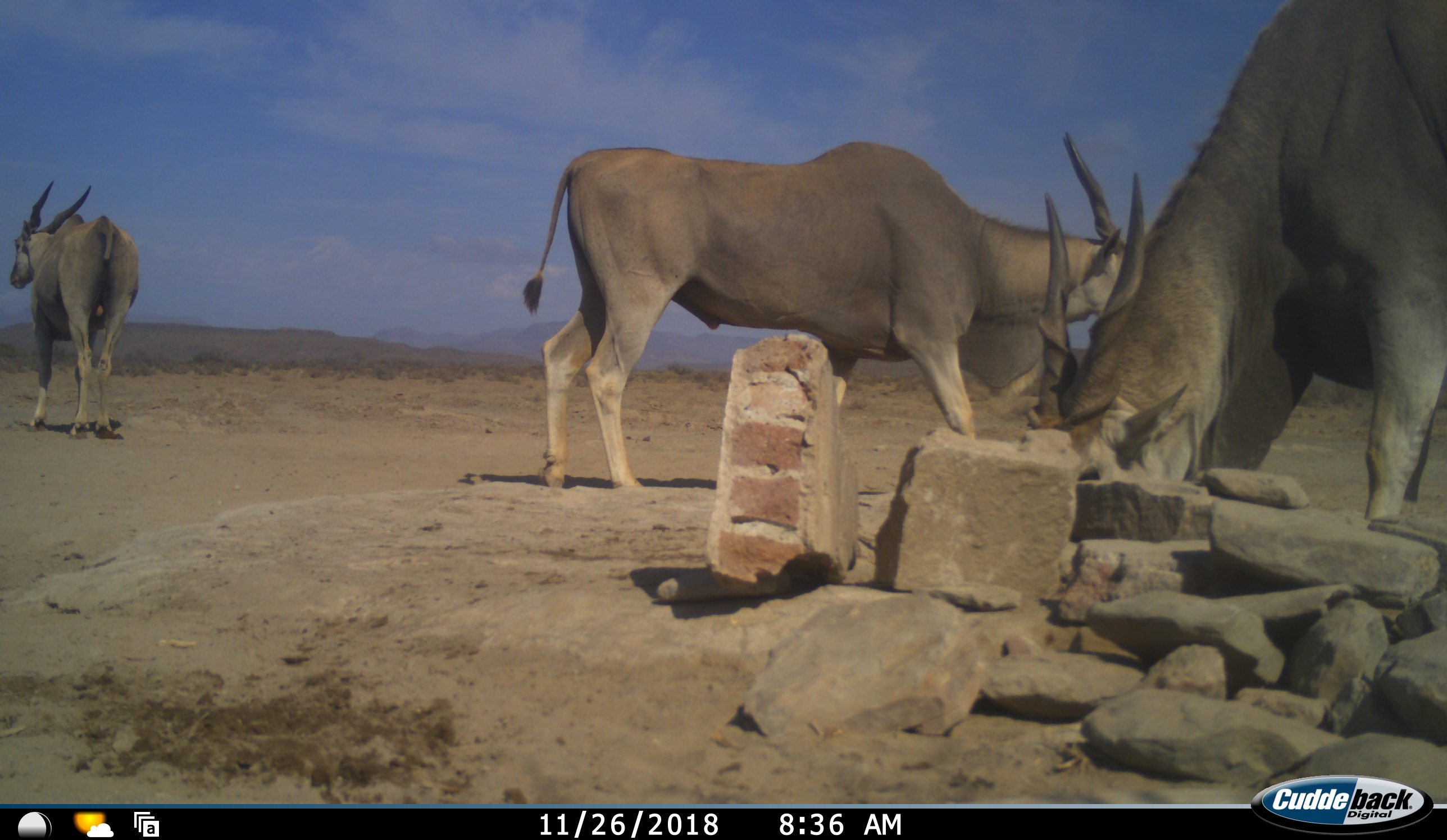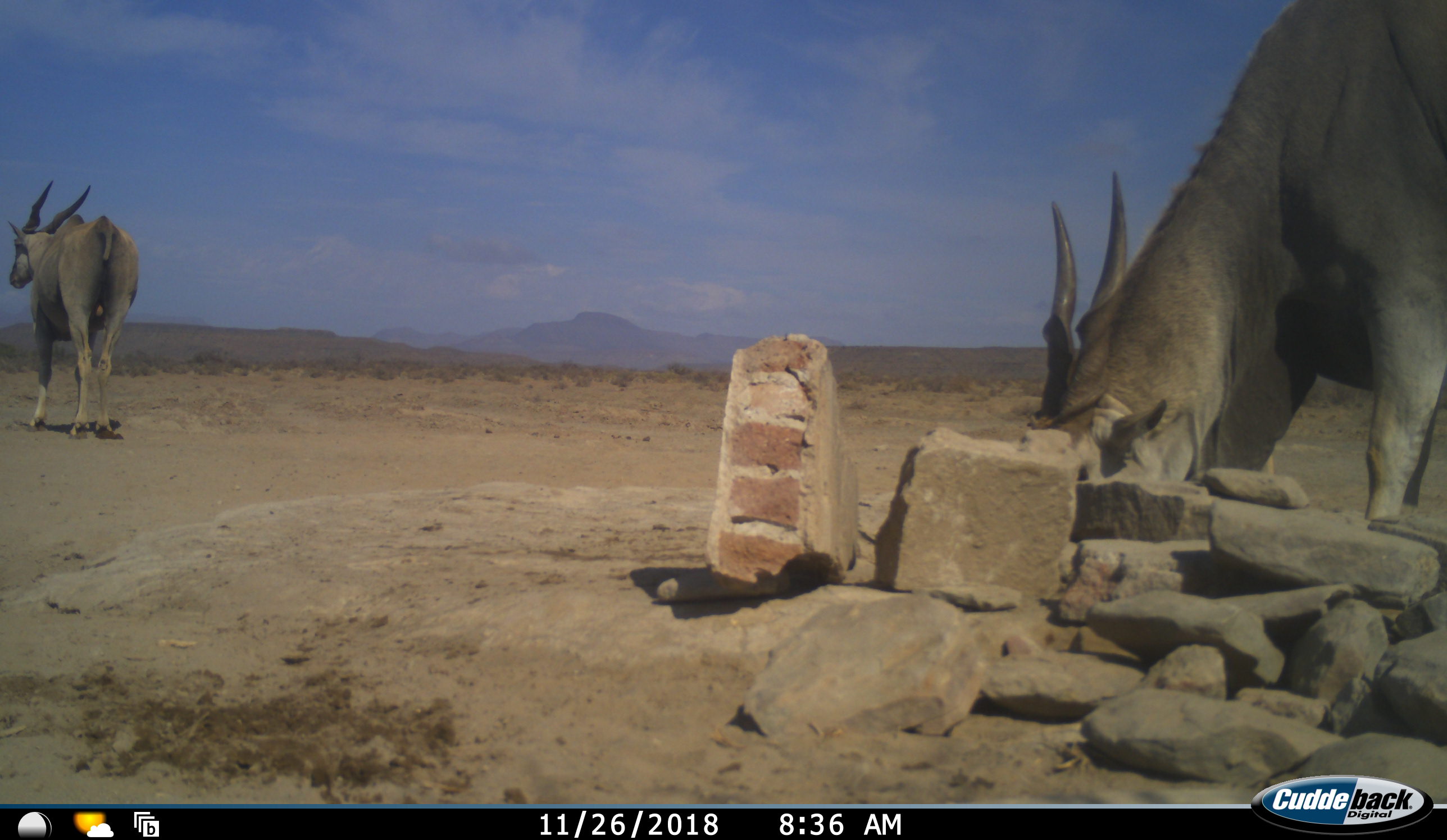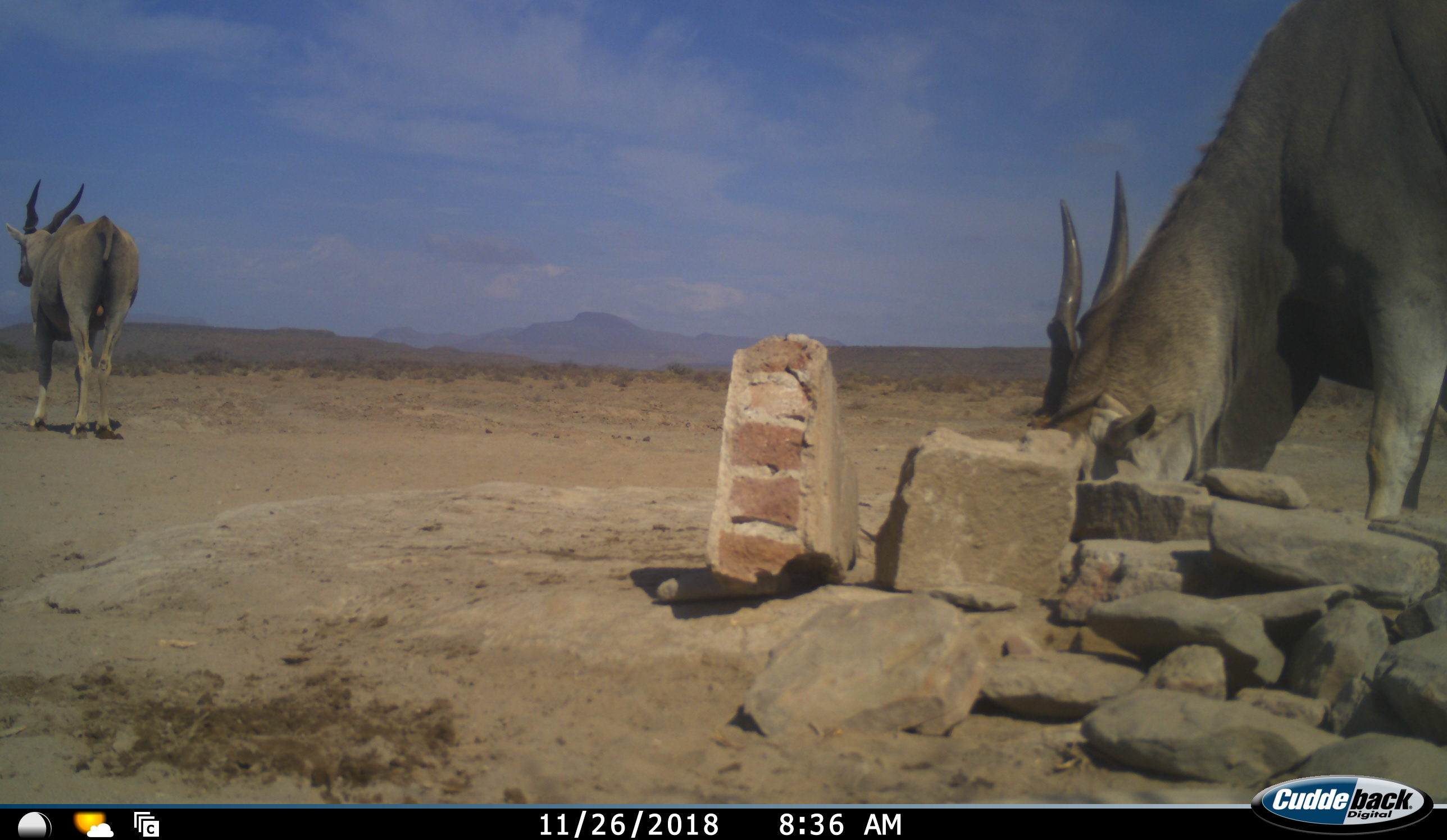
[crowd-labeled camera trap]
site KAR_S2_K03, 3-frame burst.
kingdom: Animalia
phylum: Chordata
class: Mammalia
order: Artiodactyla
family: Bovidae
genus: Tragelaphus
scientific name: Tragelaphus oryx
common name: eland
Eland (Tragelaphus oryx), count 3. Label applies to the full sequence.